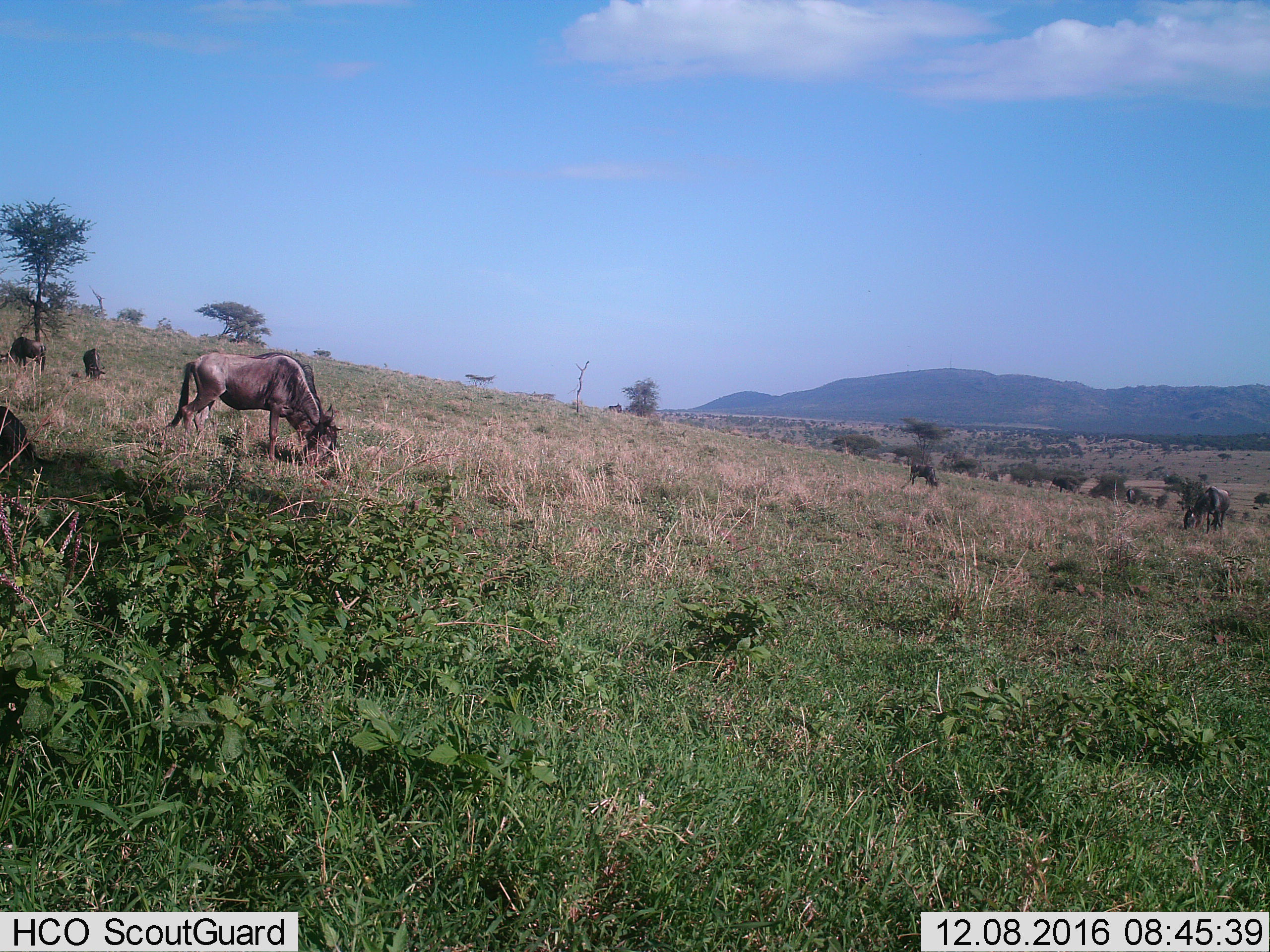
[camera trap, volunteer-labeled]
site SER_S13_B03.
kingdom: Animalia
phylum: Chordata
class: Mammalia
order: Artiodactyla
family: Bovidae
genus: Connochaetes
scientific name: Connochaetes taurinus taurinus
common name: blue wildebeest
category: wildebeestblue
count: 7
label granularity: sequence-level